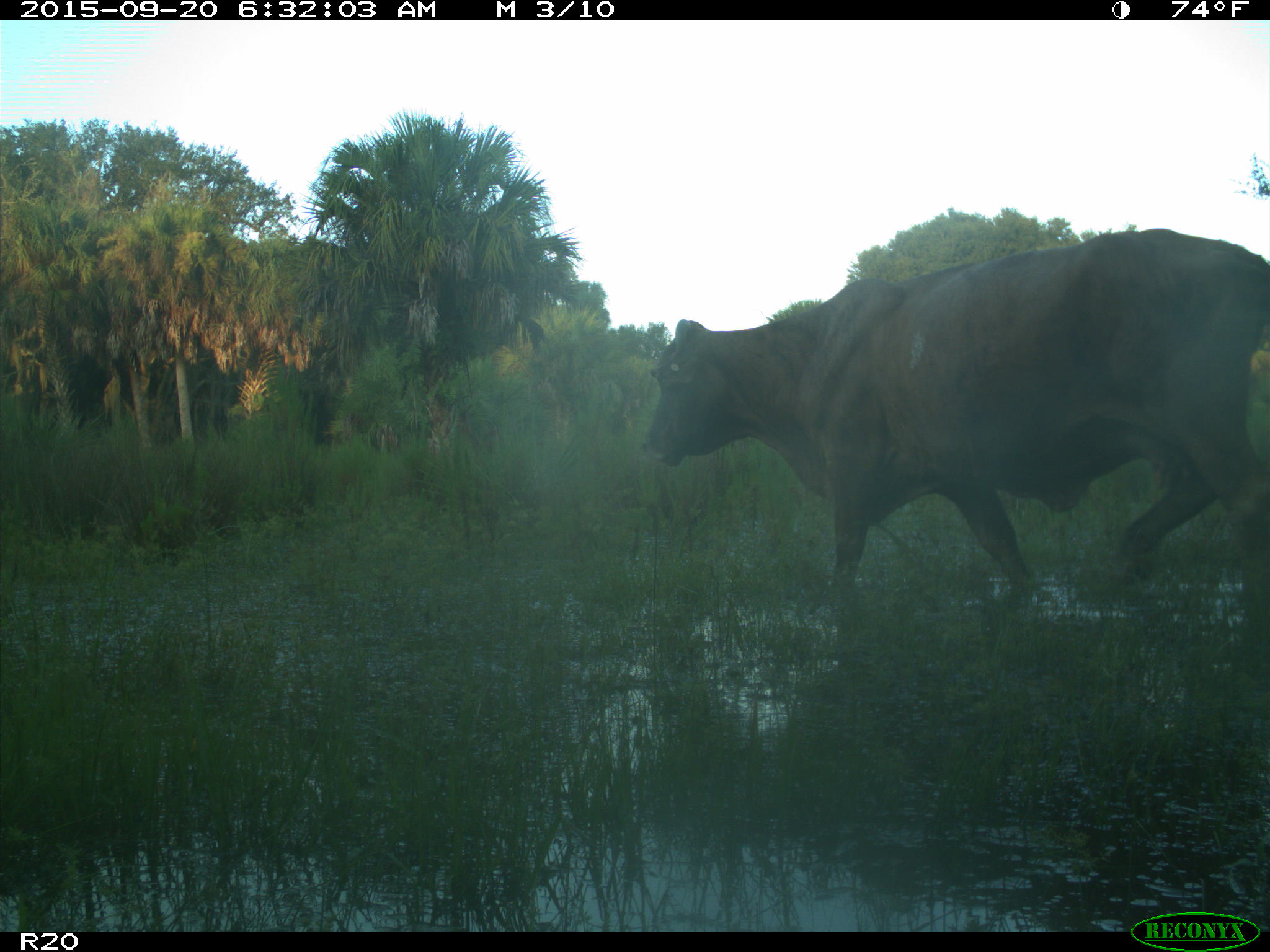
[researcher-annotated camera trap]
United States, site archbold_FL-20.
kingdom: Animalia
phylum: Chordata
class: Mammalia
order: Artiodactyla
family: Bovidae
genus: Bos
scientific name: Bos taurus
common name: domestic cow